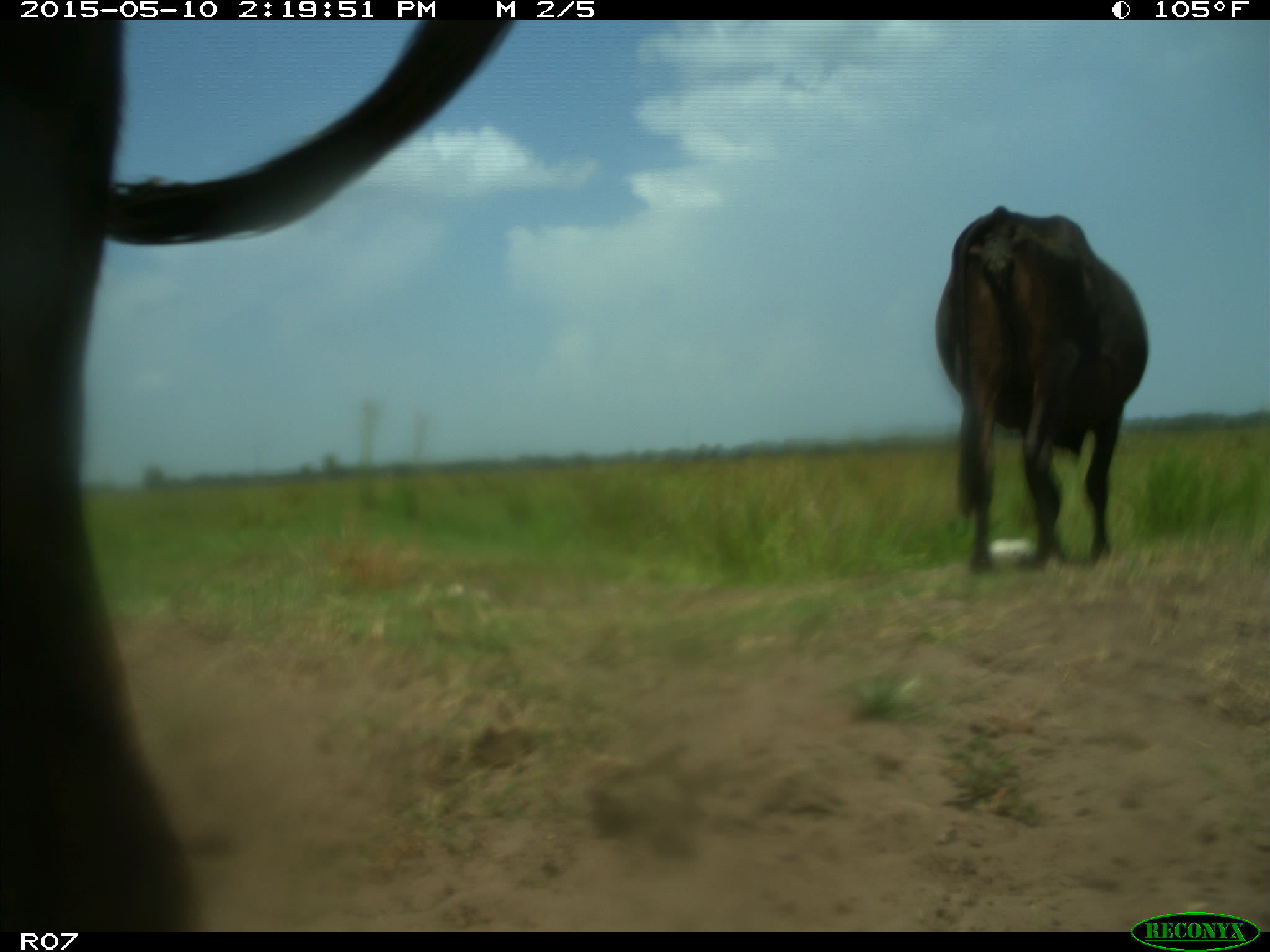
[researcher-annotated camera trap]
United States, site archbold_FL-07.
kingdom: Animalia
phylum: Chordata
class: Mammalia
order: Artiodactyla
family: Bovidae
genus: Bos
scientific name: Bos taurus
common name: domestic cow